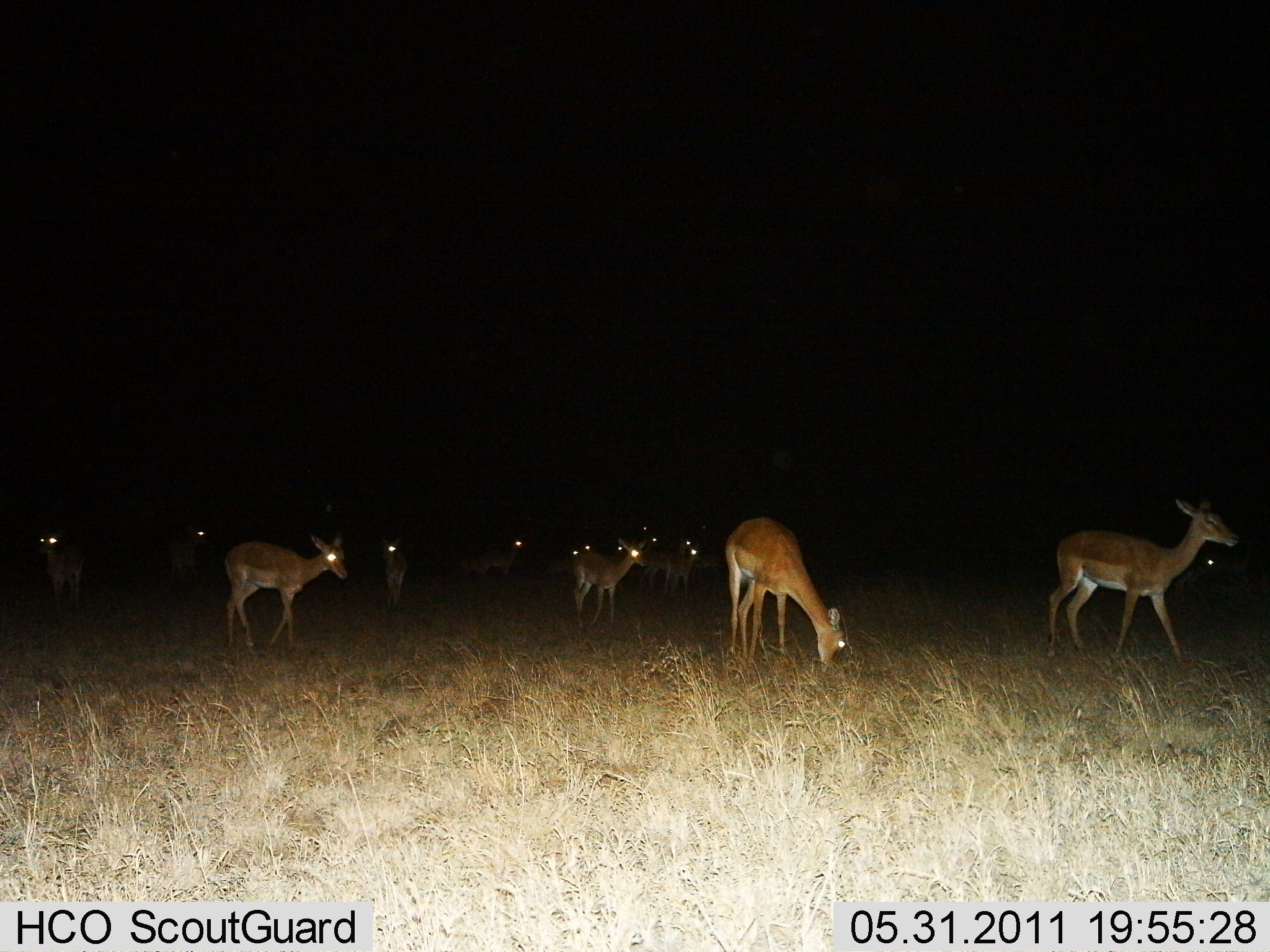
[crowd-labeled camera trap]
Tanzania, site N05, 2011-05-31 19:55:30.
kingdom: Animalia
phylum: Chordata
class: Mammalia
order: Artiodactyla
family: Bovidae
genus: Nanger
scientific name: Nanger granti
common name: grant's gazelle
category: gazellegrants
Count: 11-50.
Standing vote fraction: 62%.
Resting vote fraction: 0%.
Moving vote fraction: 25%.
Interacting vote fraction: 0%.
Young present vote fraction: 0%.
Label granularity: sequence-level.